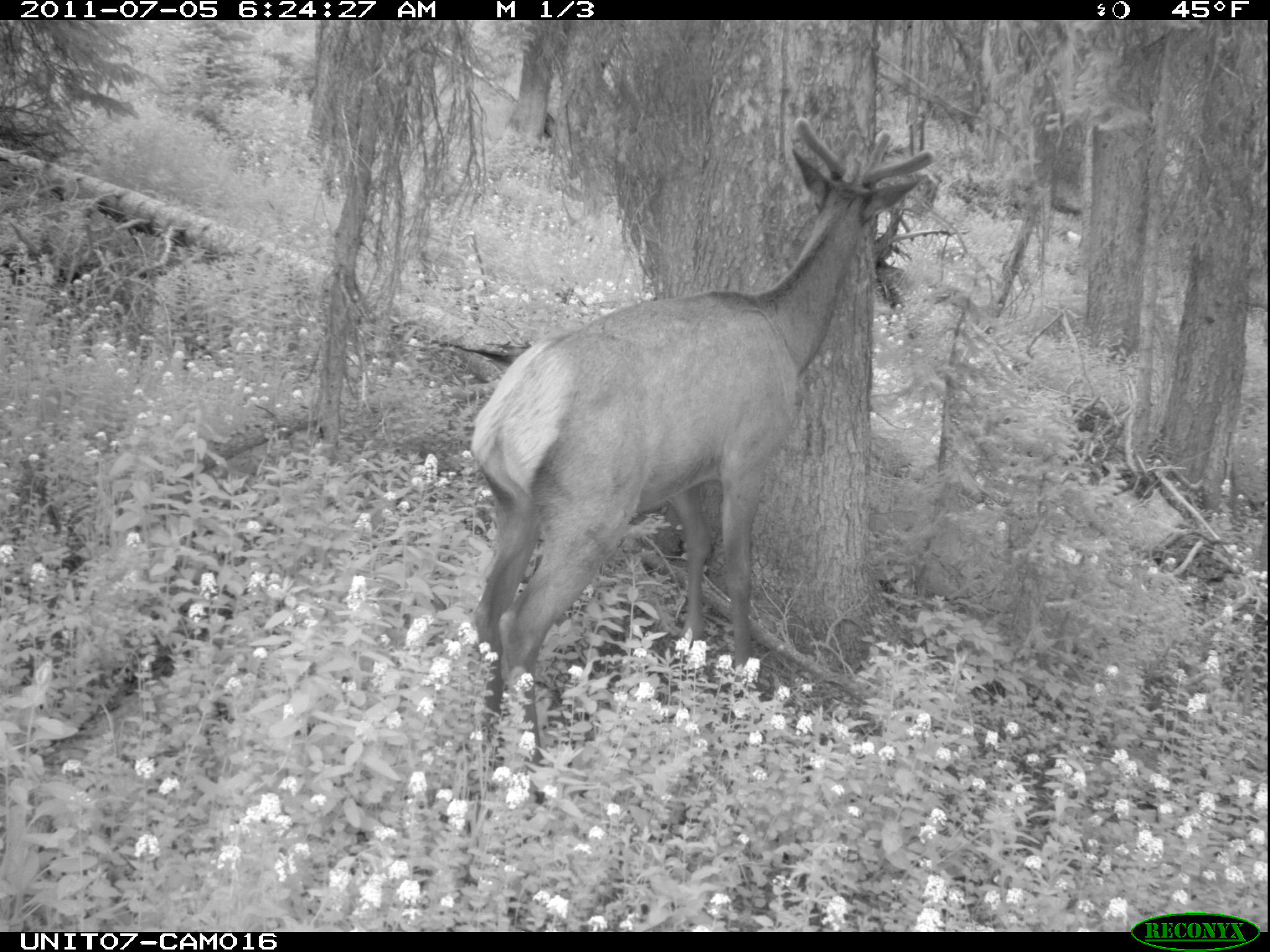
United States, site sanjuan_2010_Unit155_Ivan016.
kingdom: Animalia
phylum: Chordata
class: Mammalia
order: Artiodactyla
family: Cervidae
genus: Cervus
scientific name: Cervus elaphus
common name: red deer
Cervus elaphus (red deer).